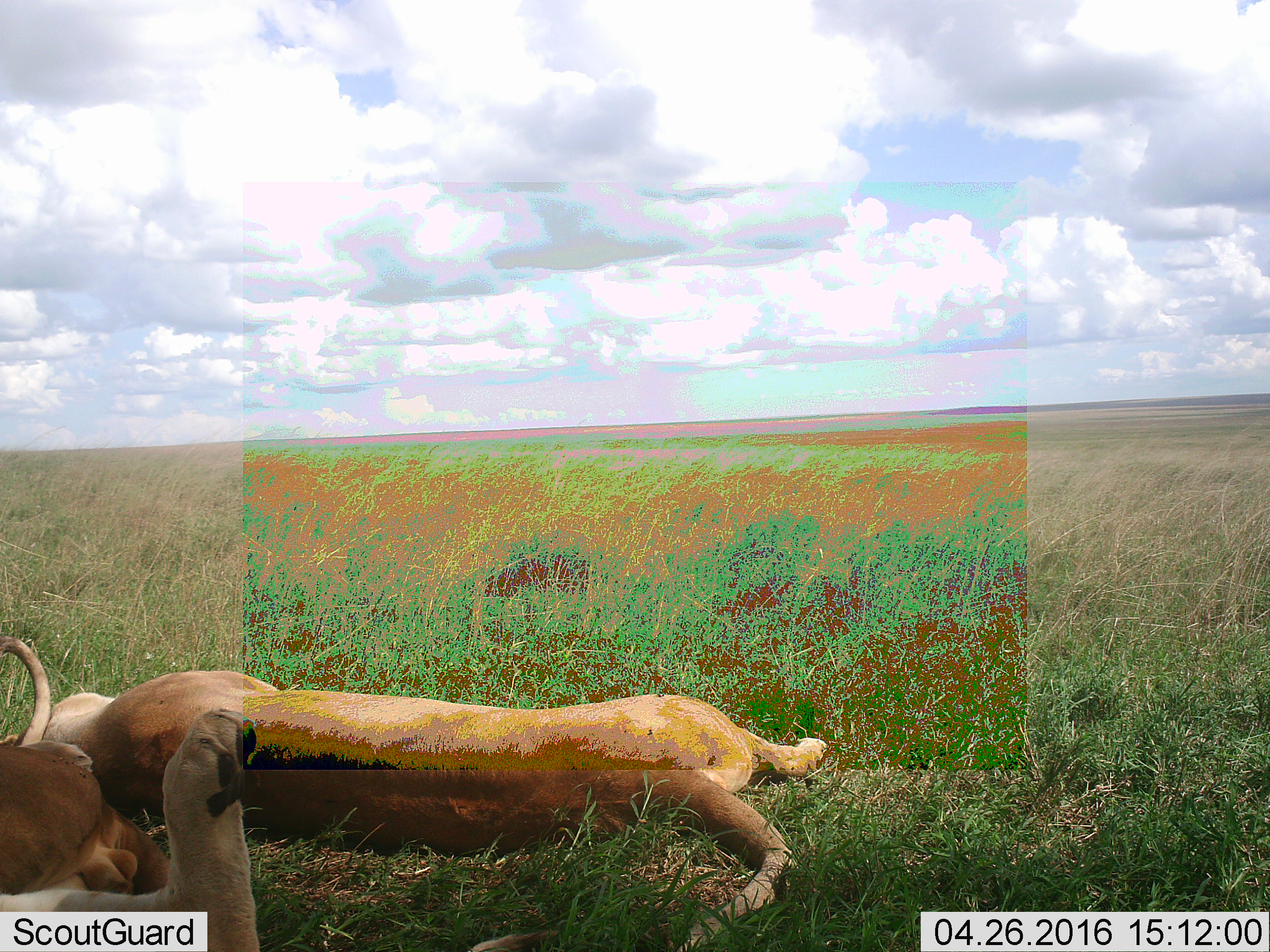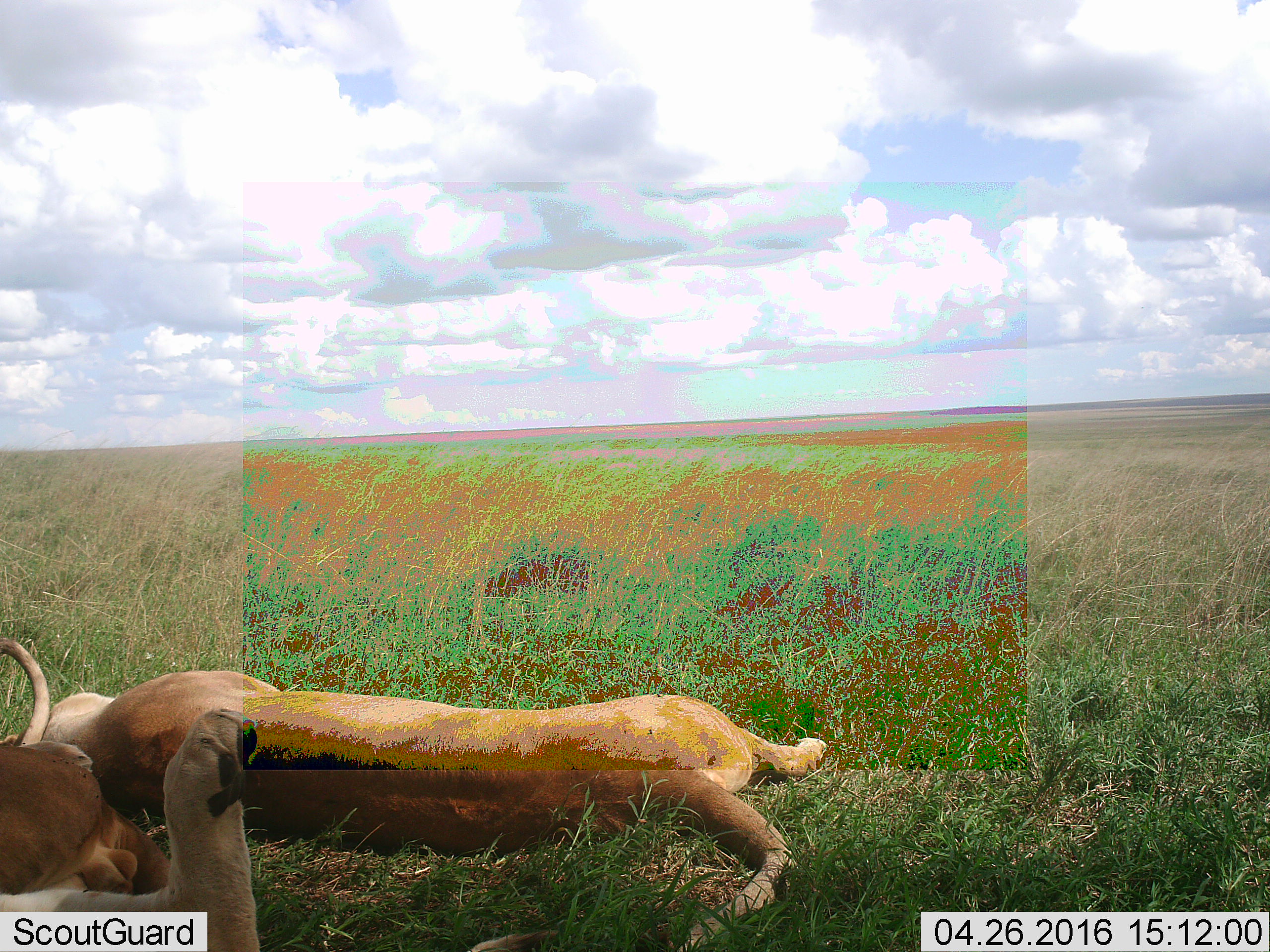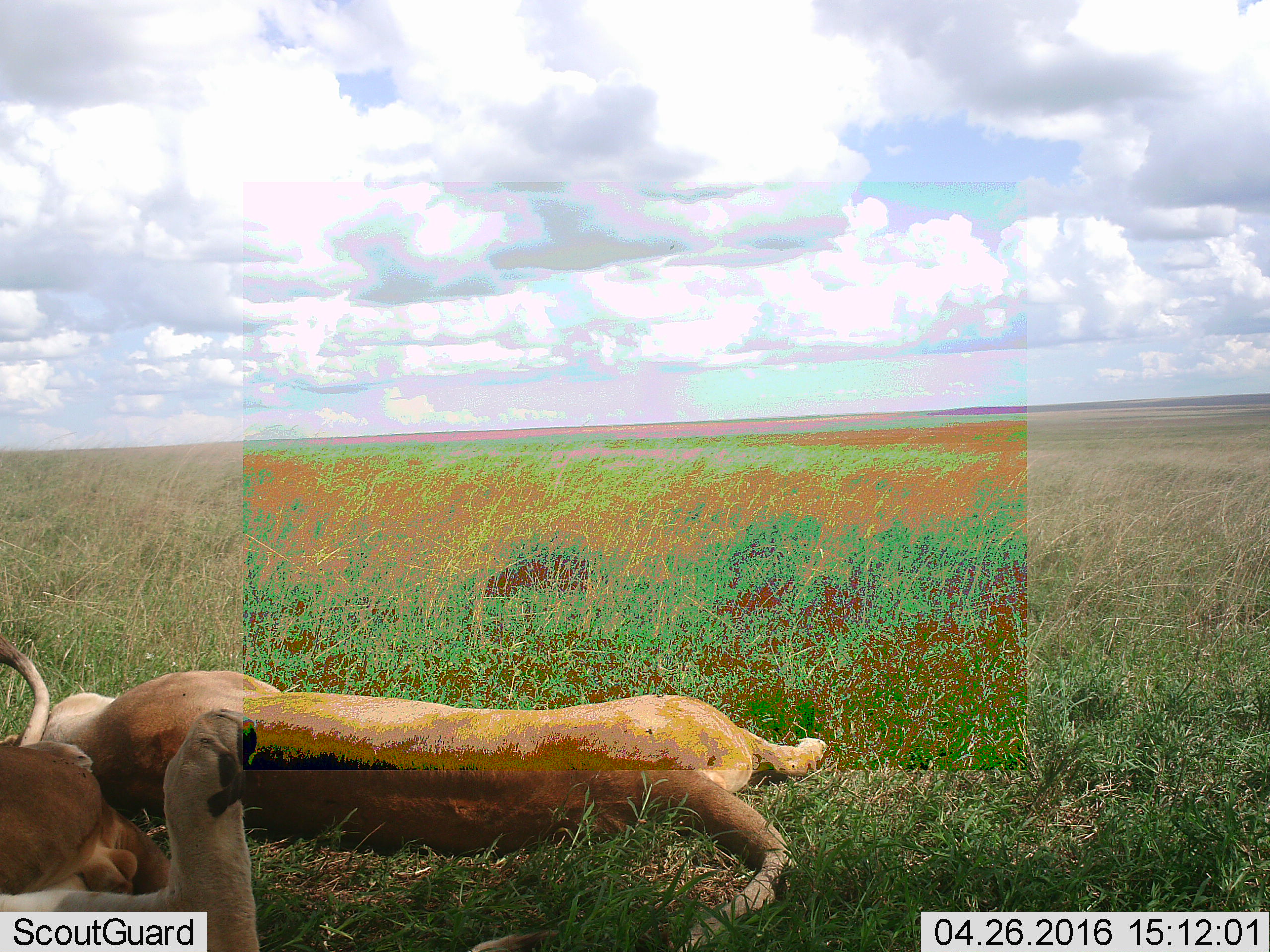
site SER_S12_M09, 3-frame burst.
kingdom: Animalia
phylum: Chordata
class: Mammalia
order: Carnivora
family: Felidae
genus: Panthera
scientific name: Panthera leo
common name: lion female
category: lionfemale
Lionfemale (lion female) (Panthera leo), count 2. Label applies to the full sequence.